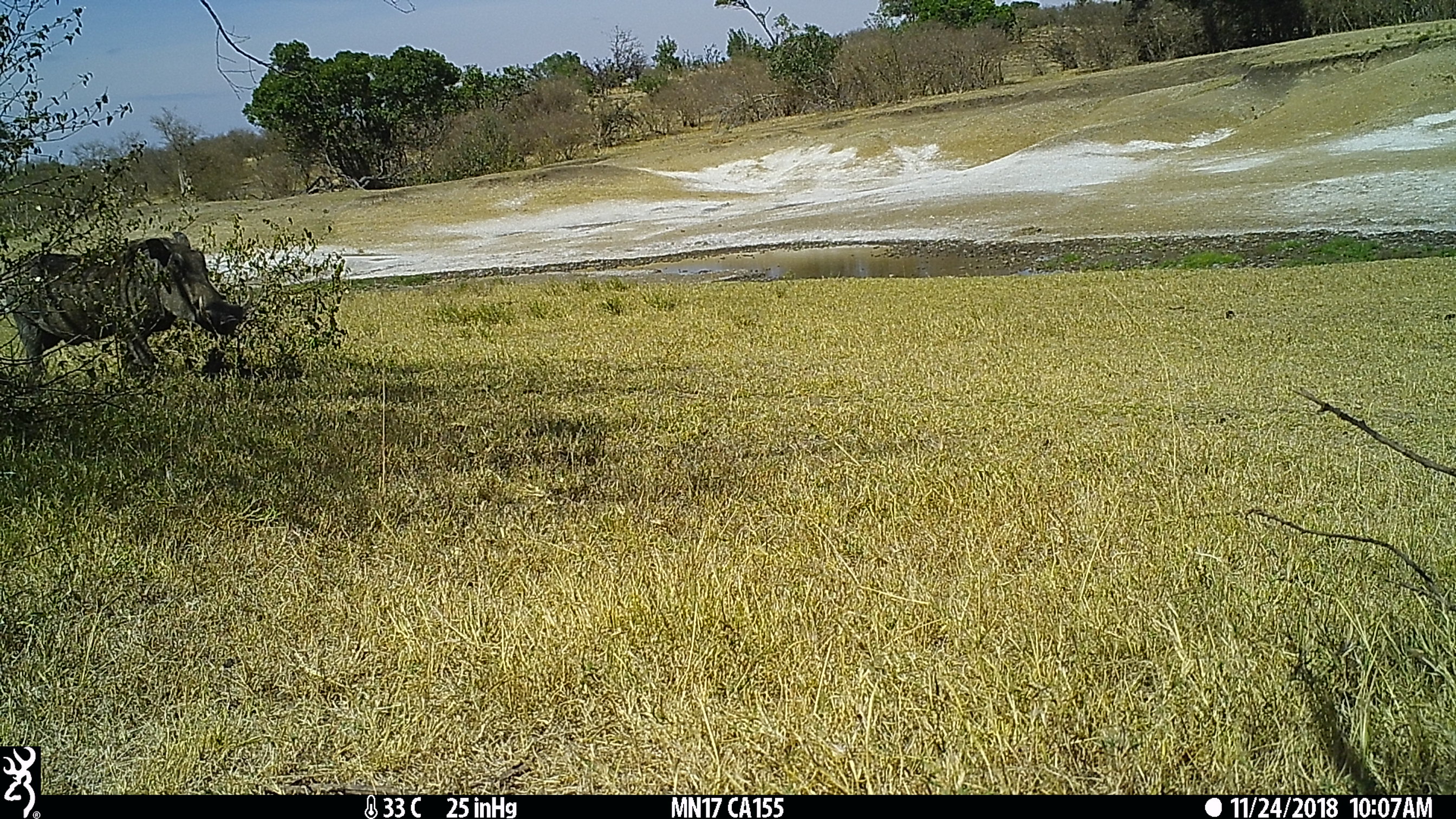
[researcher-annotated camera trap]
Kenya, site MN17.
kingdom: Animalia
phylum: Chordata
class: Mammalia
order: Artiodactyla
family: Suidae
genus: Phacochoerus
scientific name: Phacochoerus africanus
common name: common warthog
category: warthog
Warthog (common warthog) (Phacochoerus africanus).